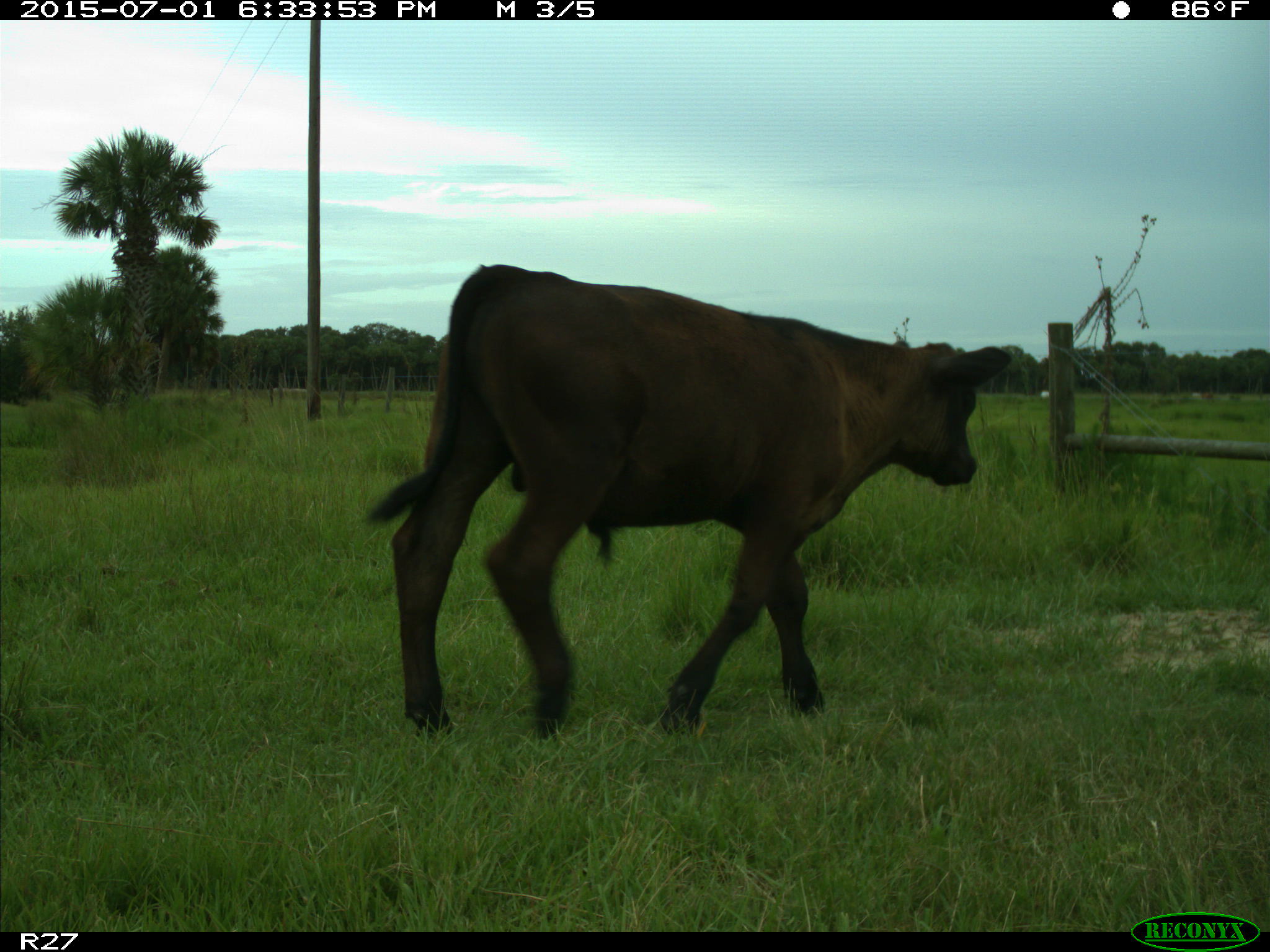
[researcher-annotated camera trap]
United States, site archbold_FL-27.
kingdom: Animalia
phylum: Chordata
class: Mammalia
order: Artiodactyla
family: Bovidae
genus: Bos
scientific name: Bos taurus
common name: domestic cow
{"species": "Bos taurus (domestic cow)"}